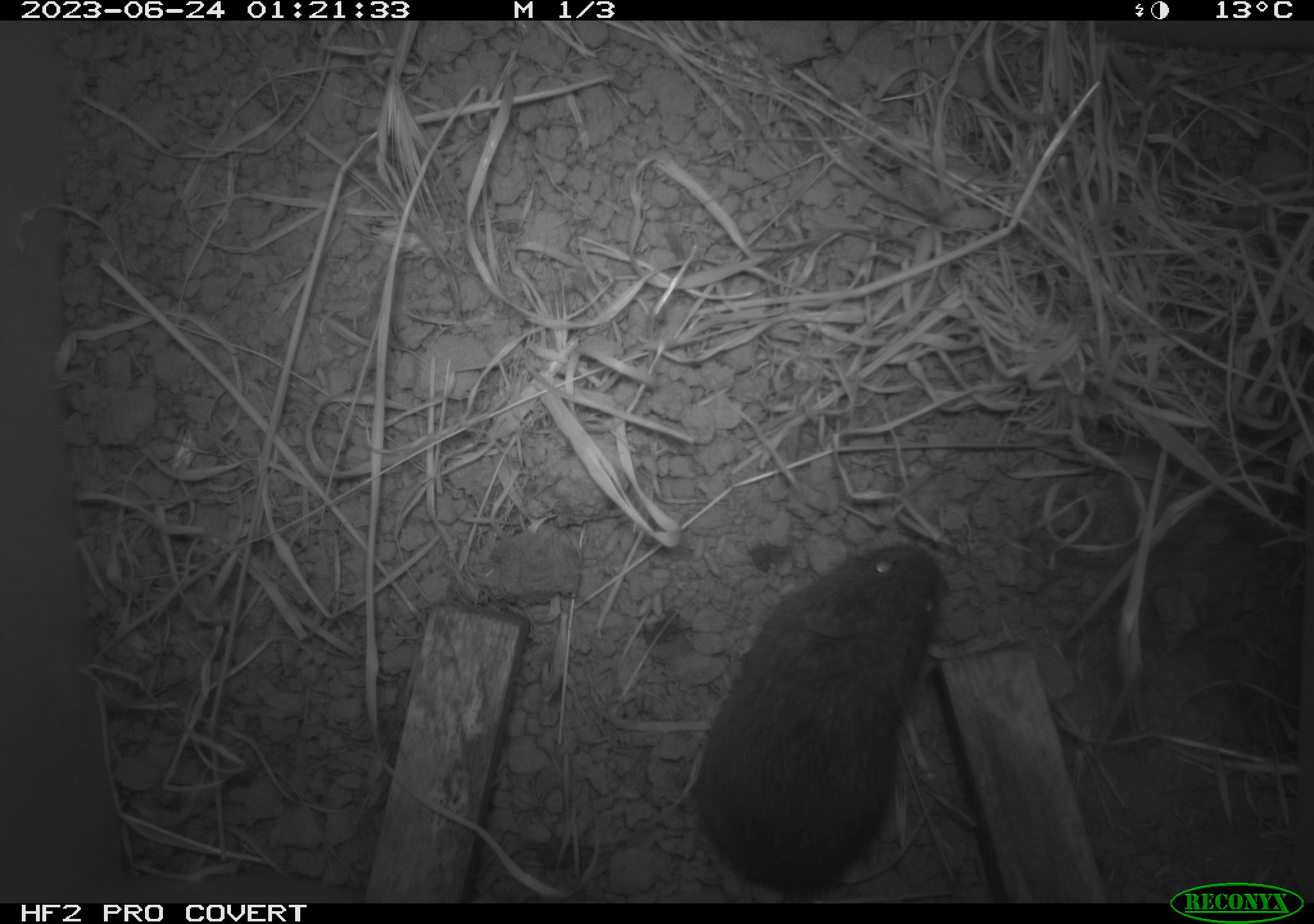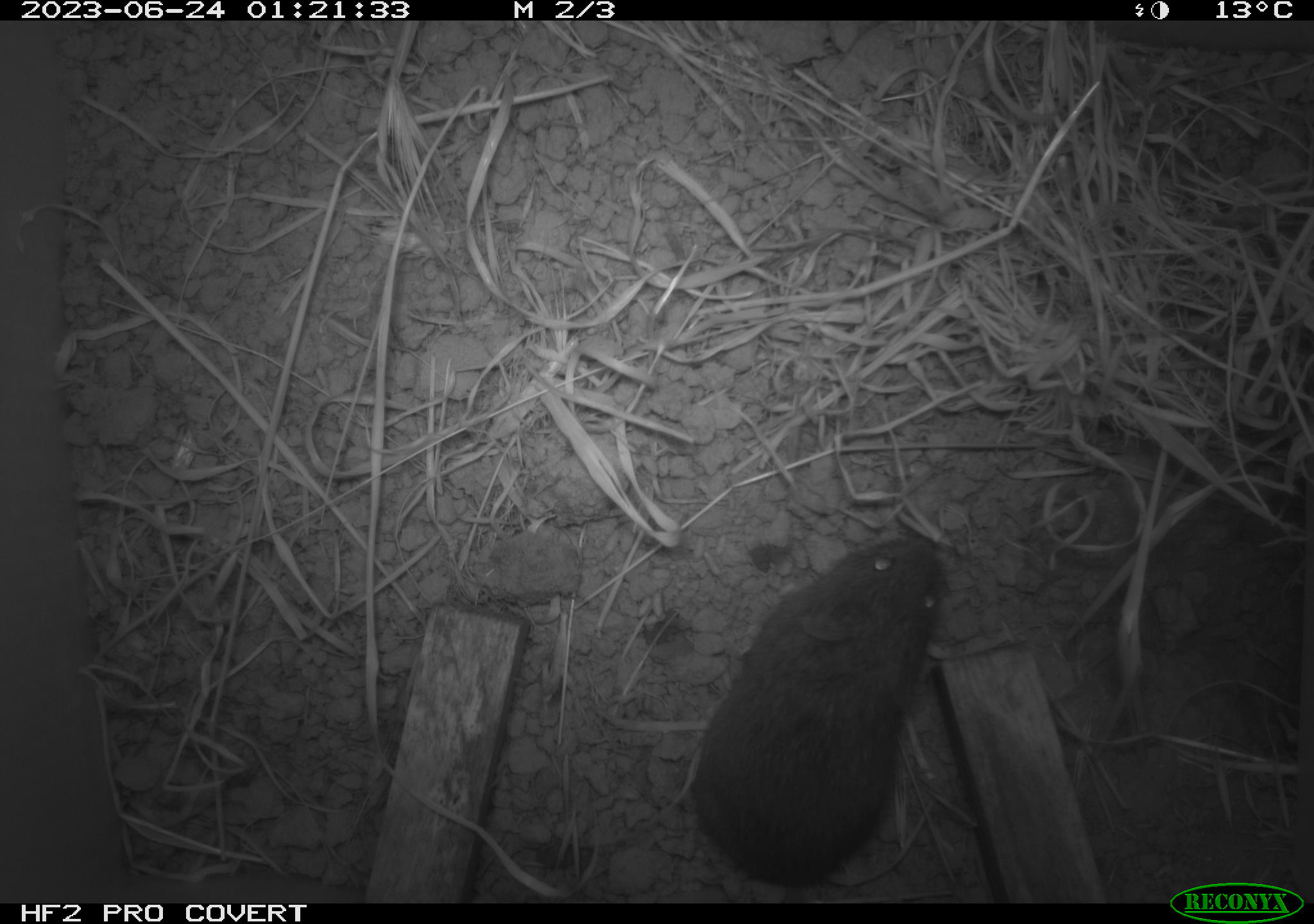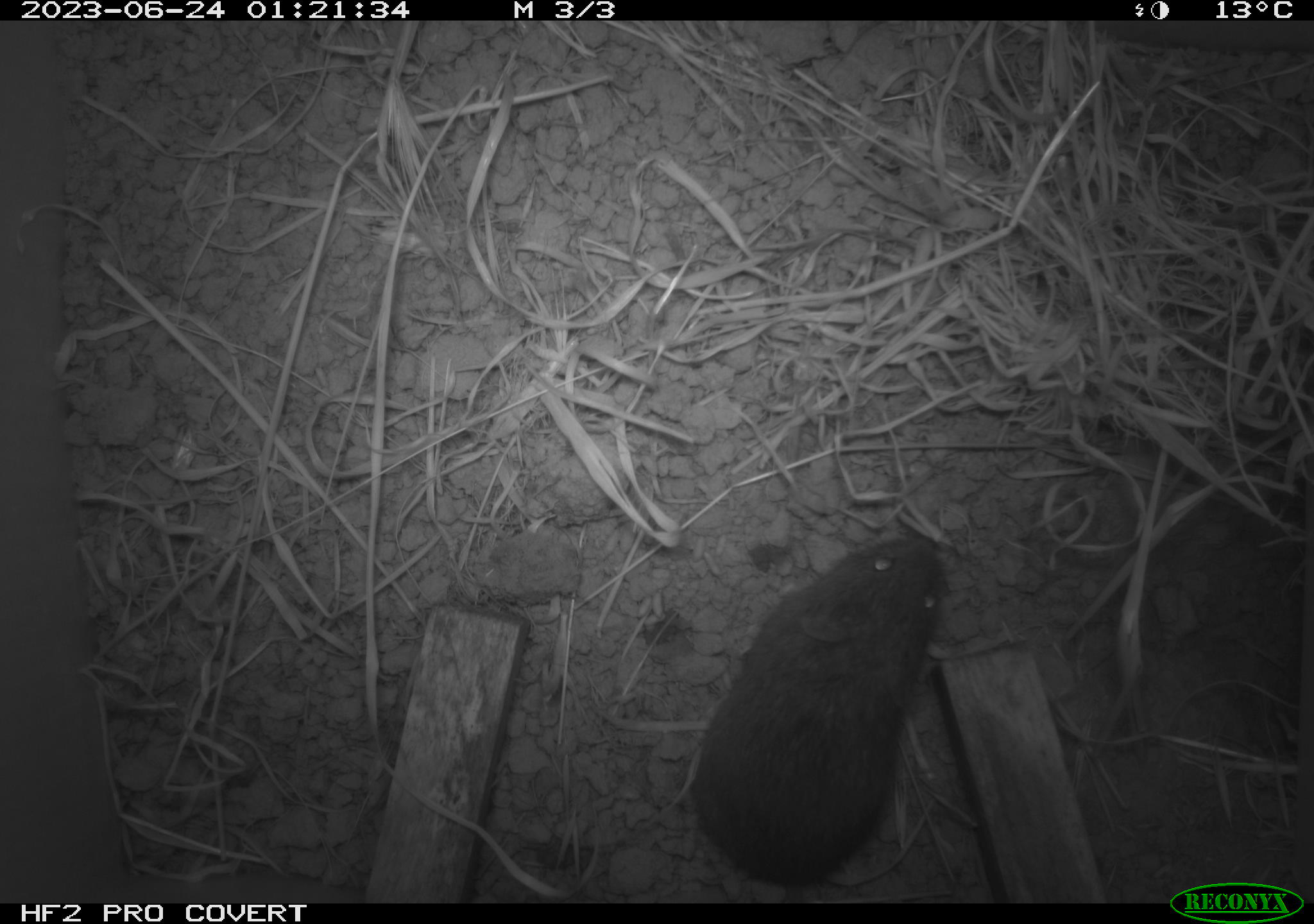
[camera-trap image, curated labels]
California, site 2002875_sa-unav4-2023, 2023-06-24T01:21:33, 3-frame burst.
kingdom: Animalia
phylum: Chordata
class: Mammalia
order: Rodentia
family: Cricetidae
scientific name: Arvicolinae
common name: voles, lemmings, and muskrats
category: arvicolinae subfamily